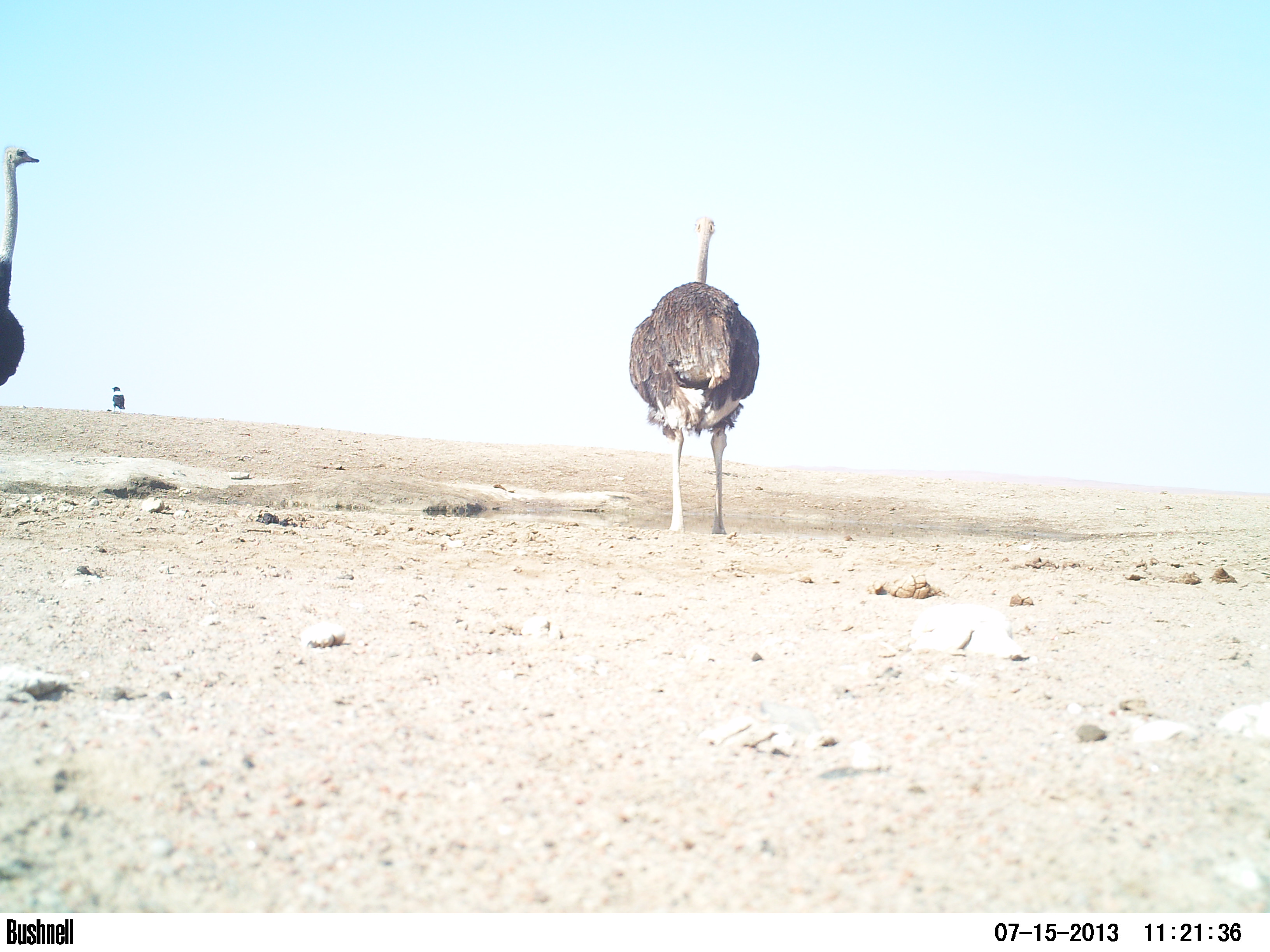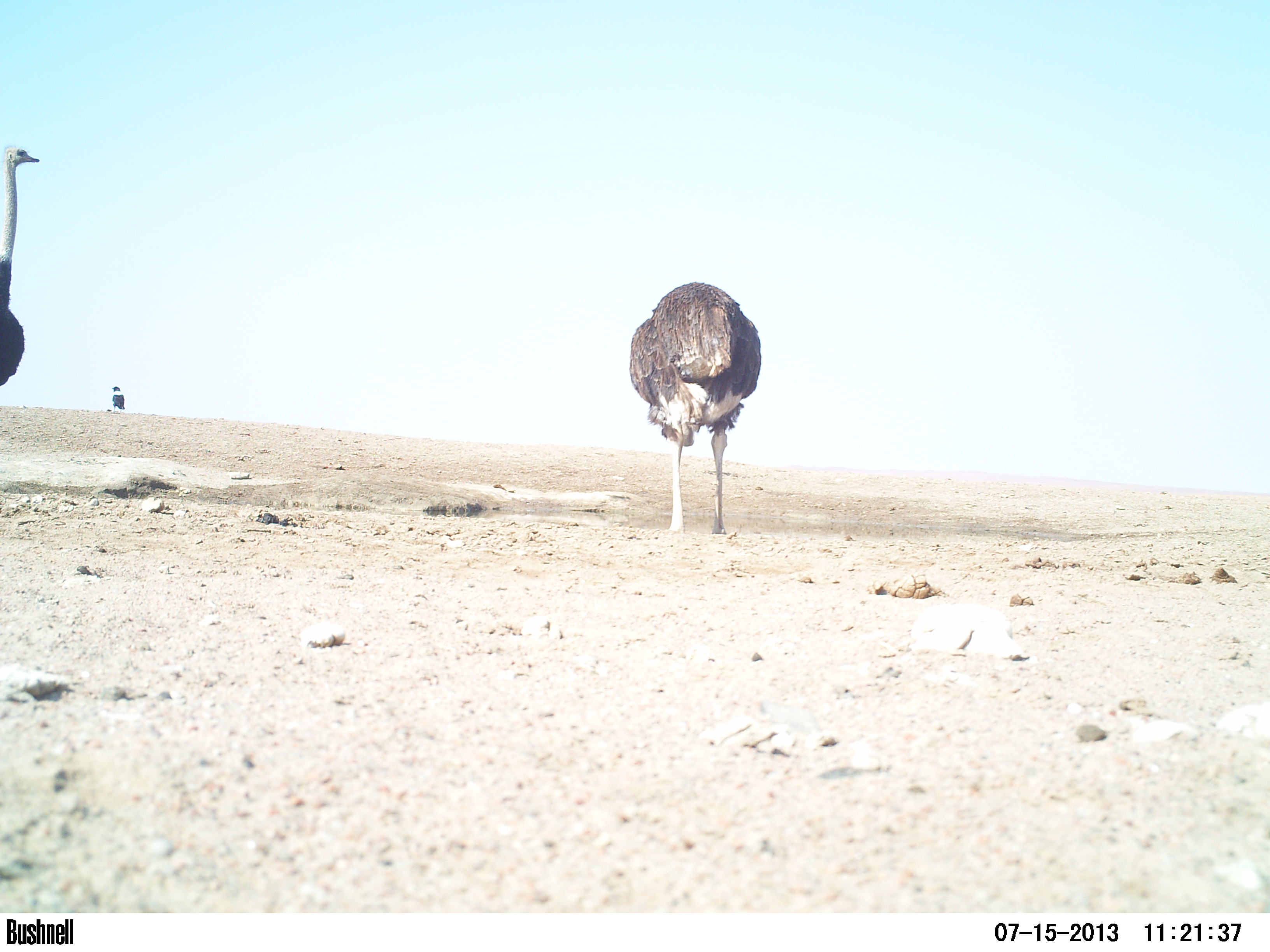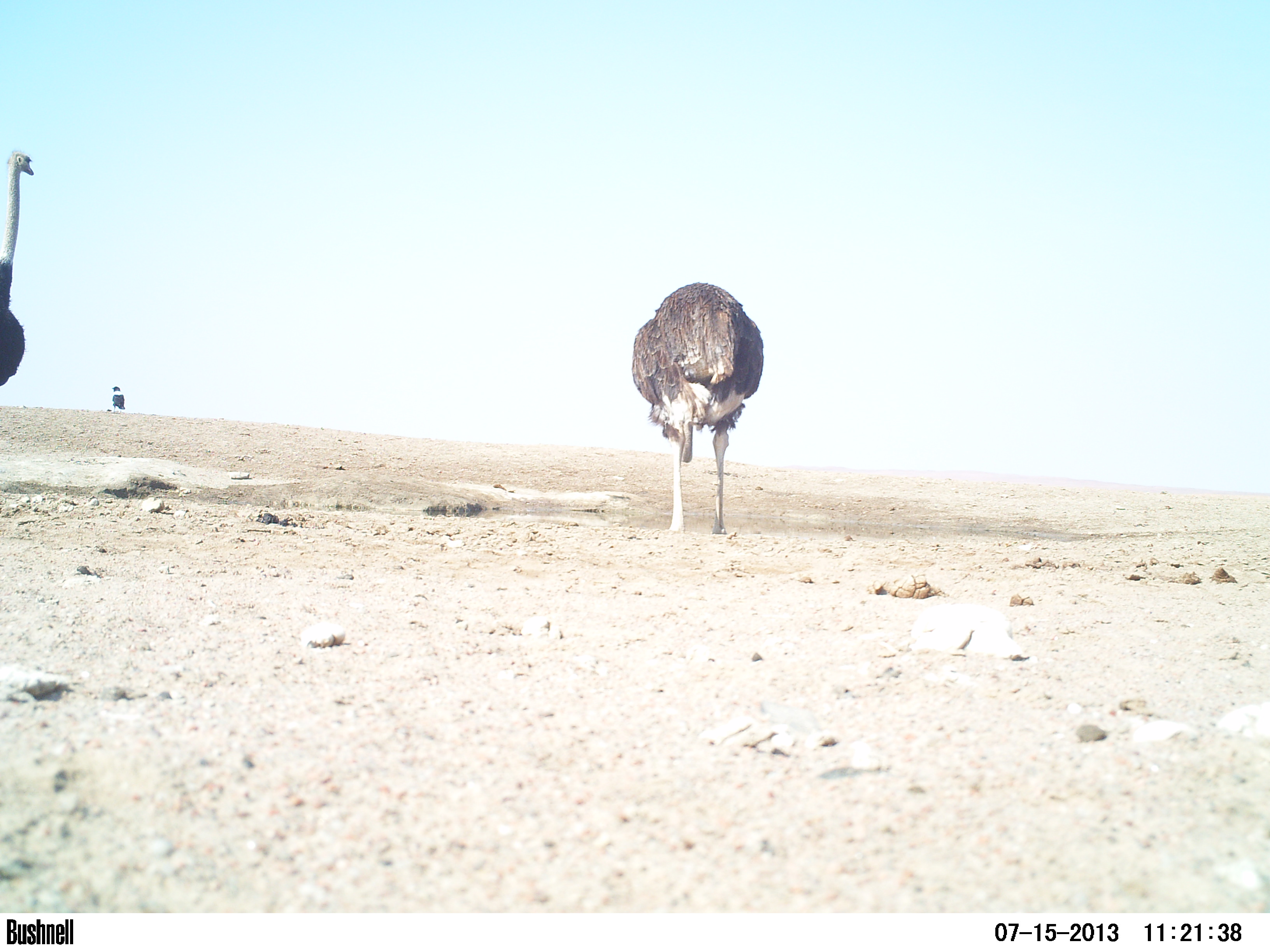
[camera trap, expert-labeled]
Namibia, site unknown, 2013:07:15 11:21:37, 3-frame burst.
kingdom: Animalia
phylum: Chordata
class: Aves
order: Struthioniformes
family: Struthionidae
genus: Struthio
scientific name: Struthio camelus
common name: common ostrich